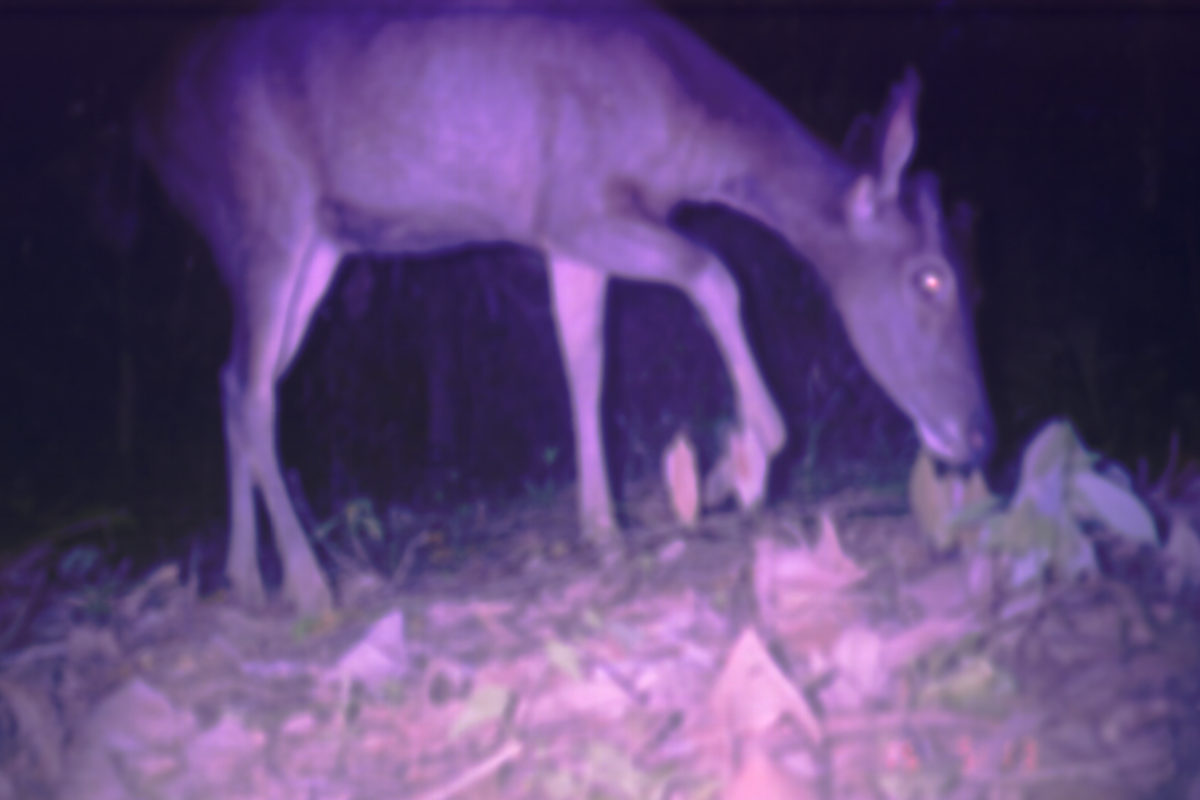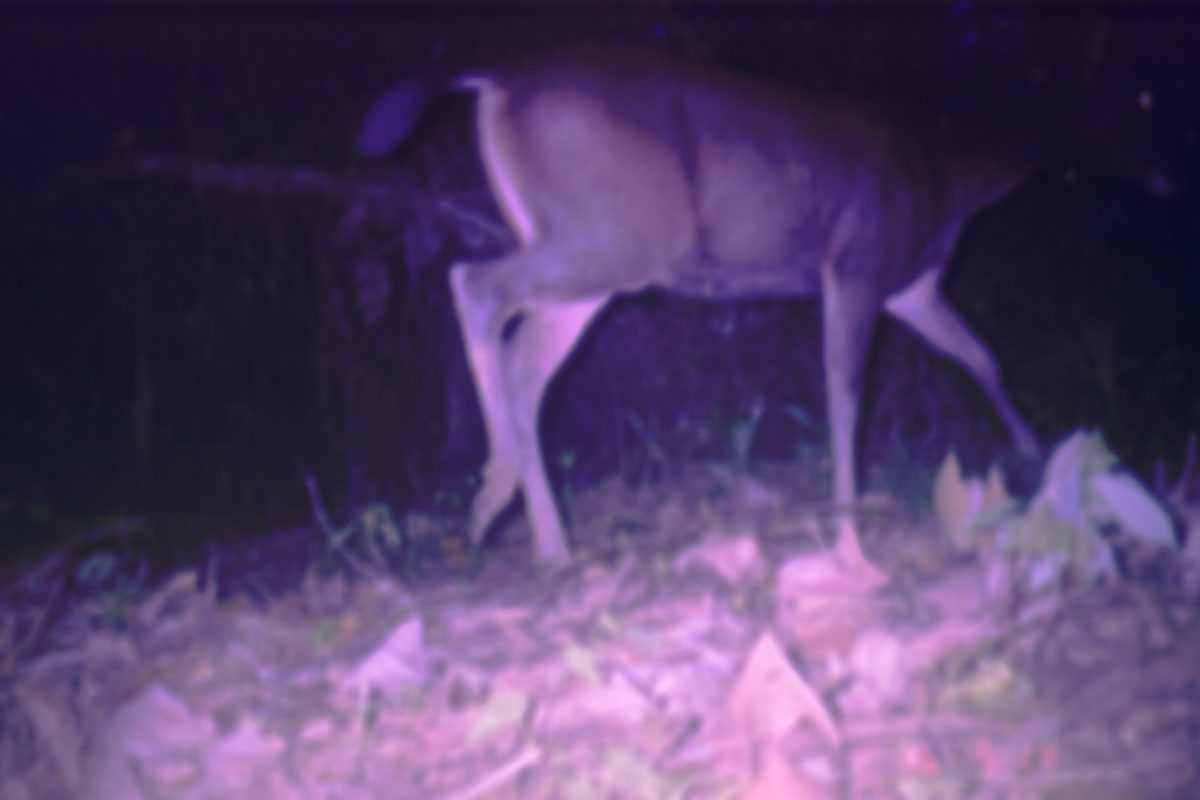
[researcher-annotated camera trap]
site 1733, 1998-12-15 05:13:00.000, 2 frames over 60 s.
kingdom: Animalia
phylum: Chordata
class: Mammalia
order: Artiodactyla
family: Cervidae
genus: Rusa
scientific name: Rusa unicolor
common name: sambar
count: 1